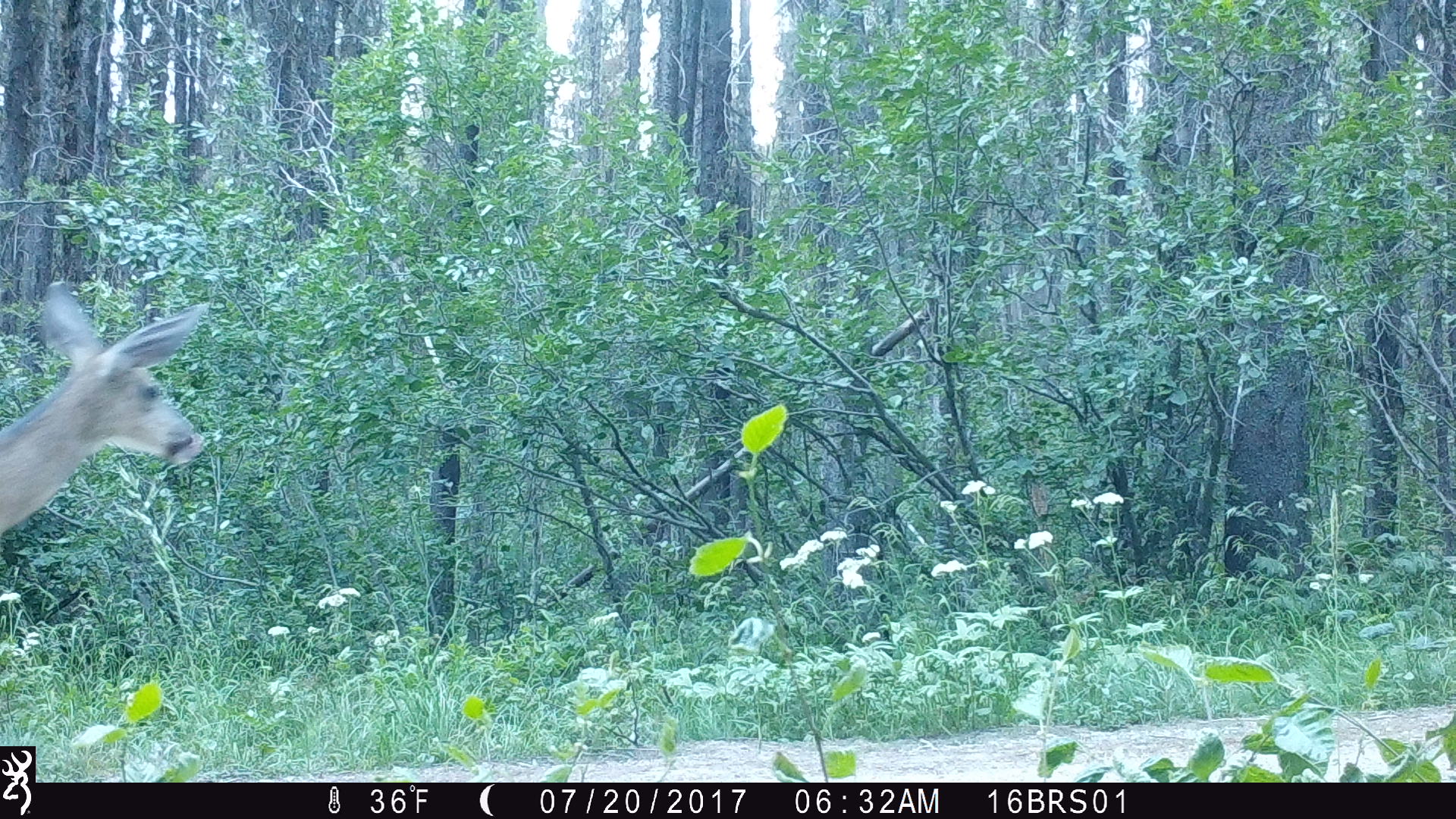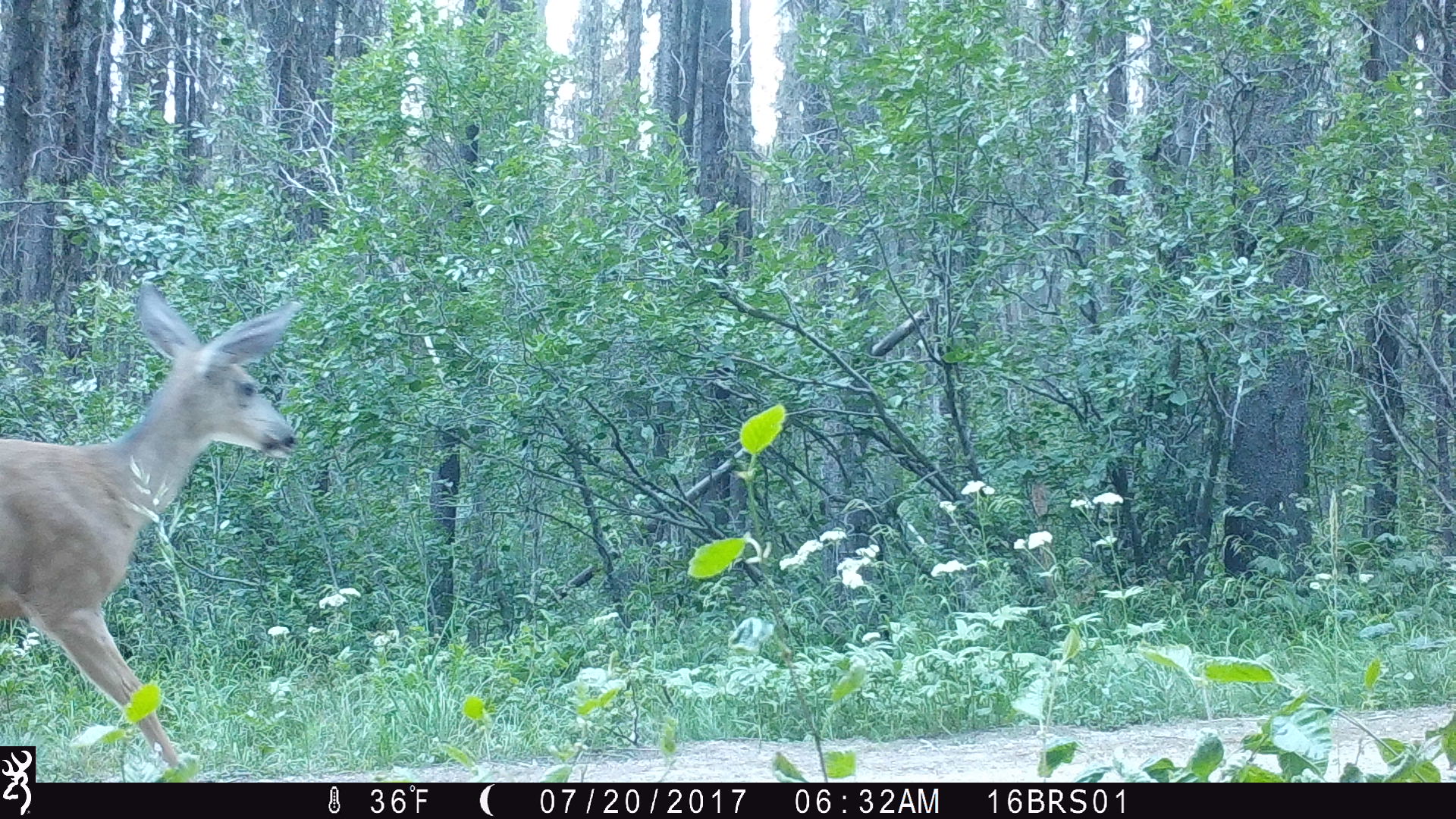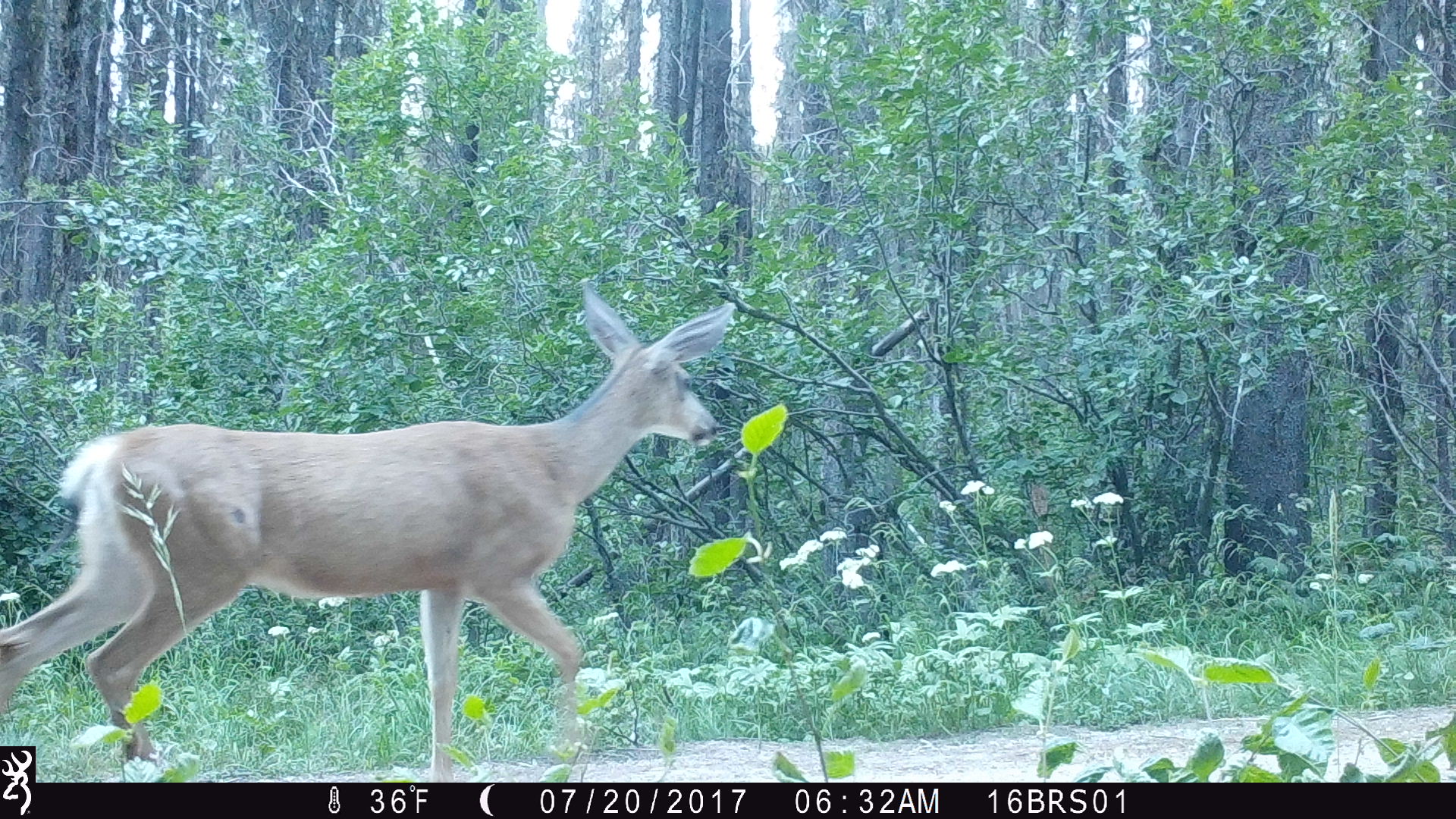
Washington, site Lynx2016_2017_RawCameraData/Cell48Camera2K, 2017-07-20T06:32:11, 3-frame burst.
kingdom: Animalia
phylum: Chordata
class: Mammalia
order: Artiodactyla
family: Cervidae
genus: Odocoileus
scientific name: Odocoileus hemionus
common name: mule deer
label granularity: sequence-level